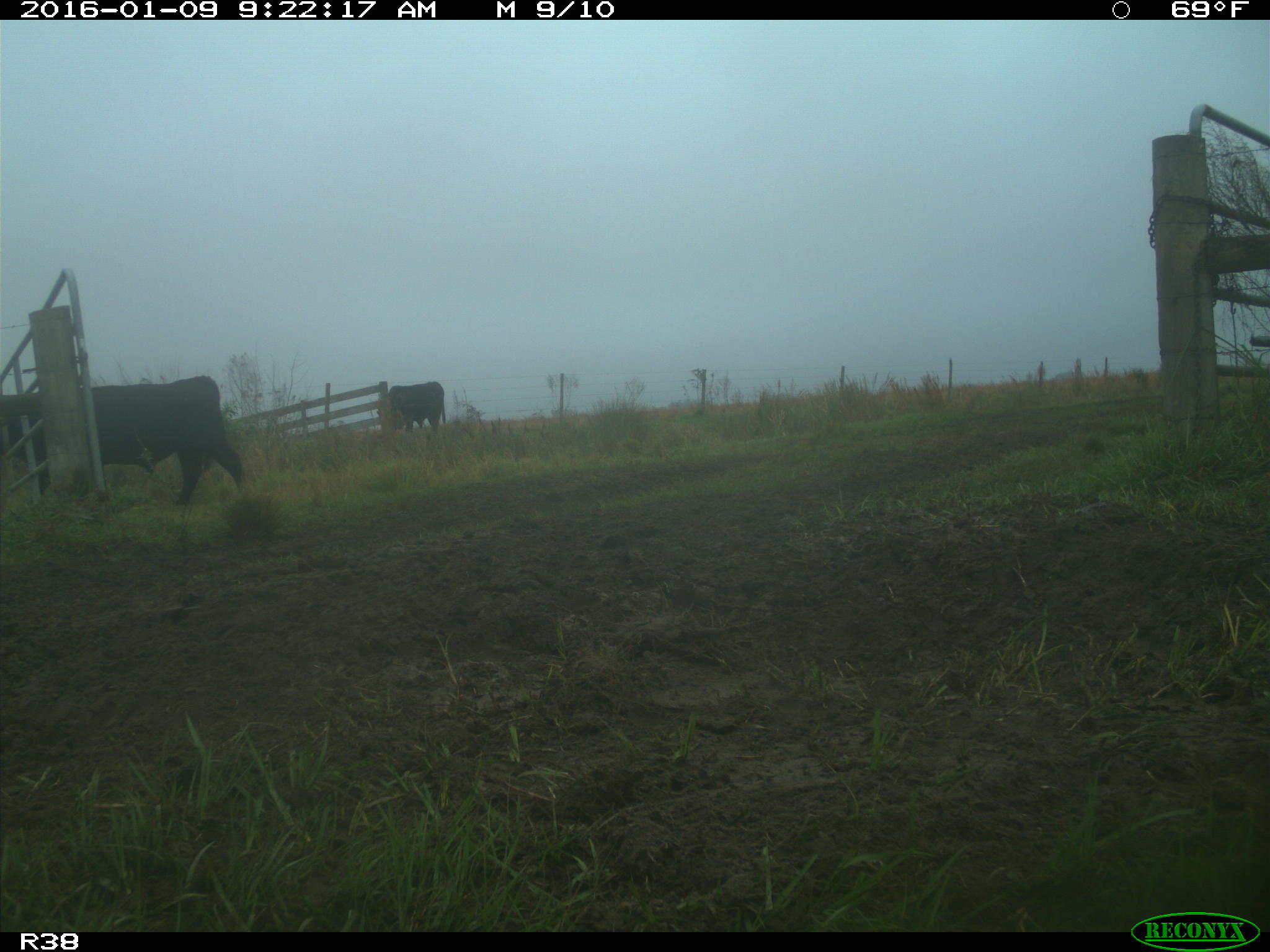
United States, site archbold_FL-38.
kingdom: Animalia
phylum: Chordata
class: Mammalia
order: Artiodactyla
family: Bovidae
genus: Bos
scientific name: Bos taurus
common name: domestic cow